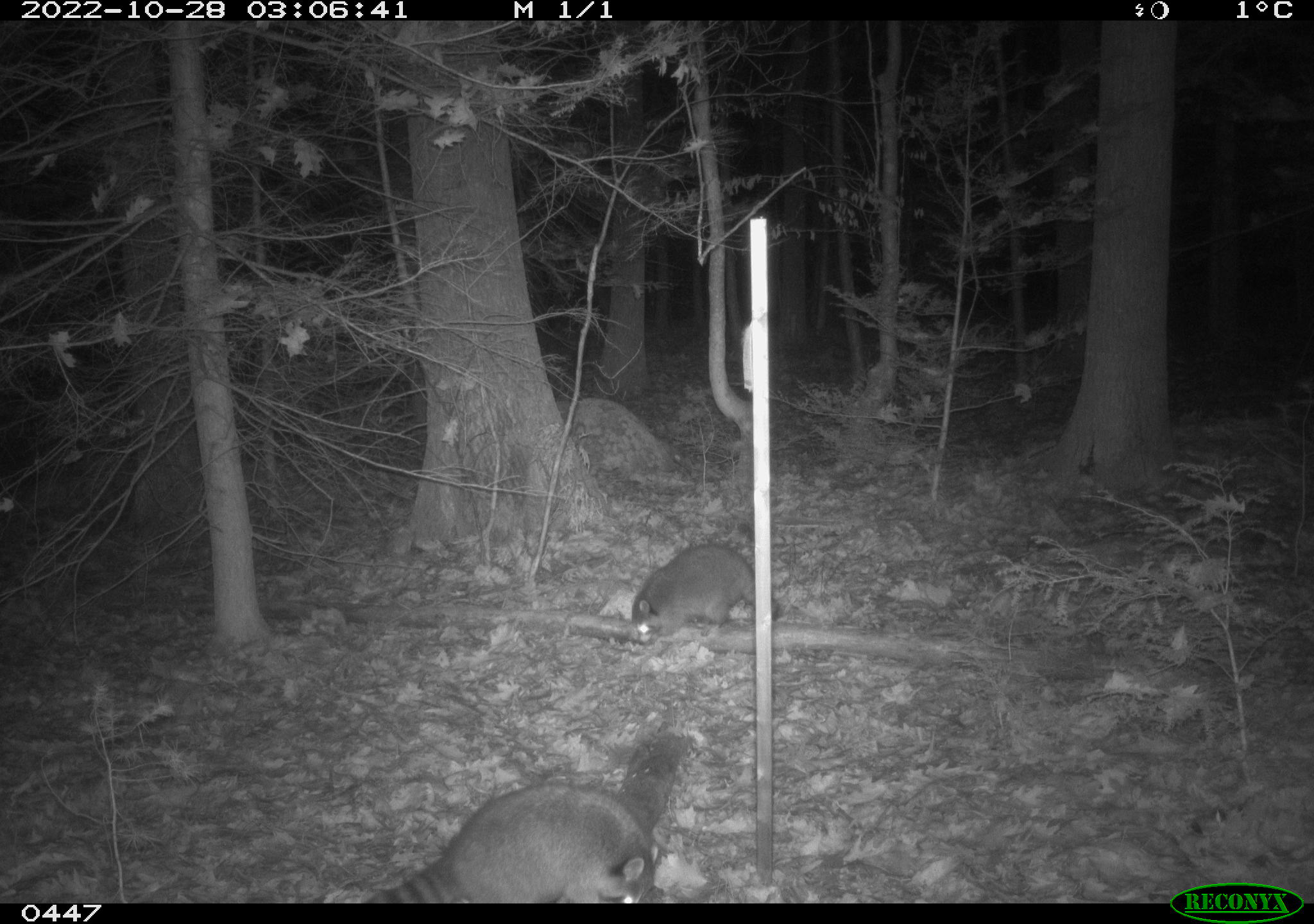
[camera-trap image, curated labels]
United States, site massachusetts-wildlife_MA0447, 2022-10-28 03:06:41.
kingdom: Animalia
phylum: Chordata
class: Mammalia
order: Carnivora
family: Procyonidae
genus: Procyon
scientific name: Procyon lotor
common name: raccoon